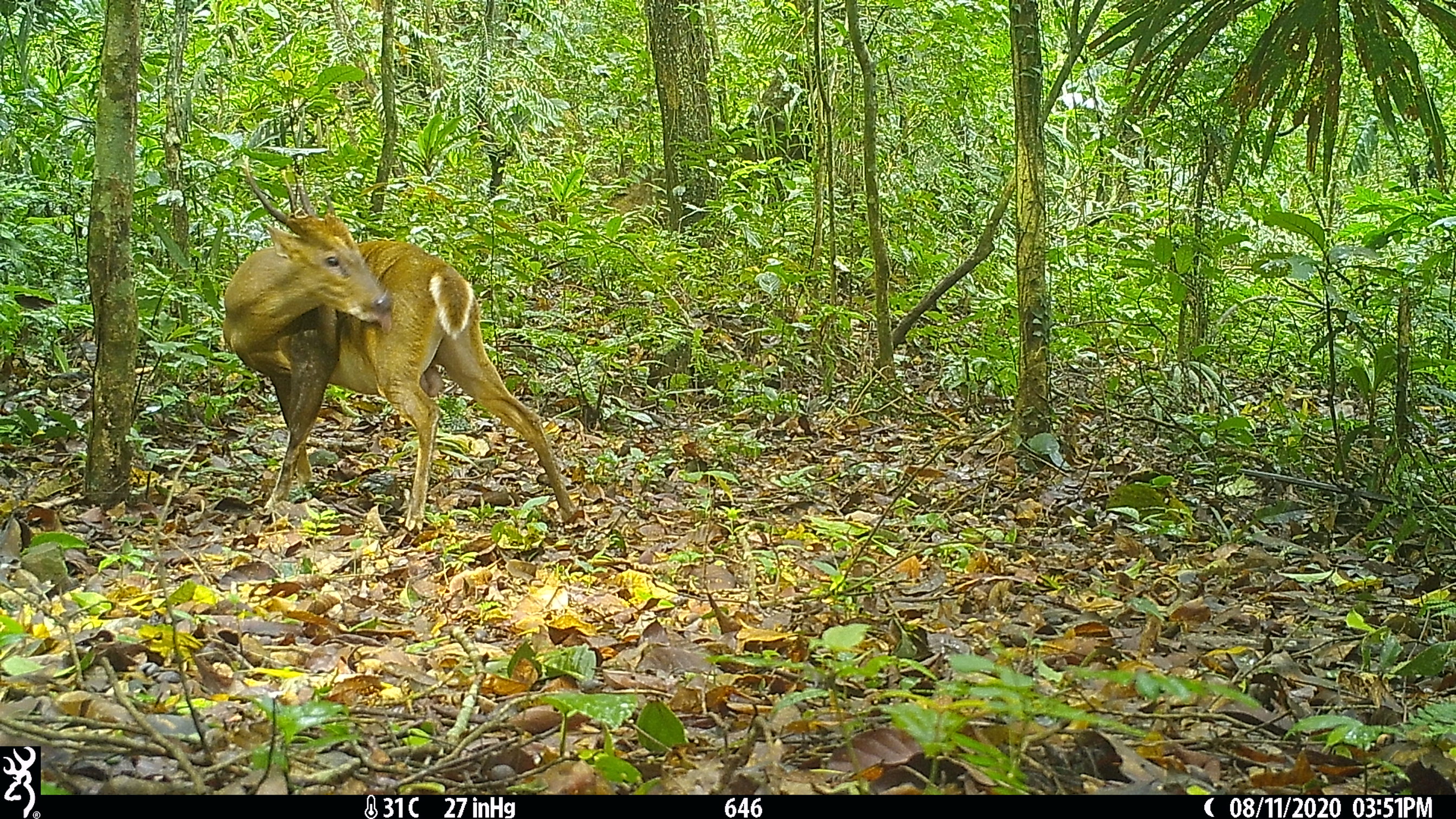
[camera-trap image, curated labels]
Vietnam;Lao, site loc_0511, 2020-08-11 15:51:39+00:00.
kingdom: Animalia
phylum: Chordata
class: Mammalia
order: Artiodactyla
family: Cervidae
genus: Muntiacus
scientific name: Muntiacus vuquangensis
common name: large-antlered muntjac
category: large antlered muntjac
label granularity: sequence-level